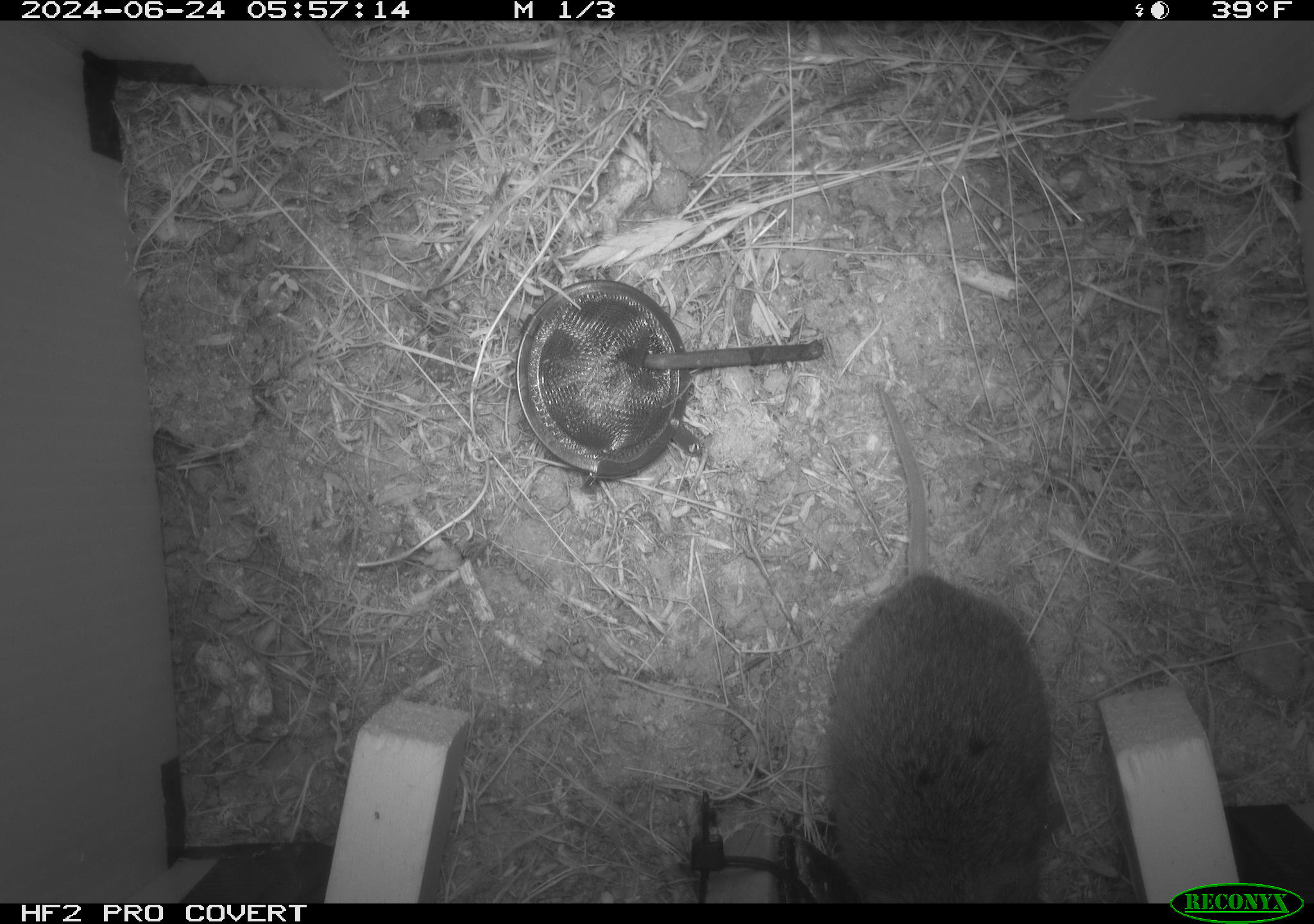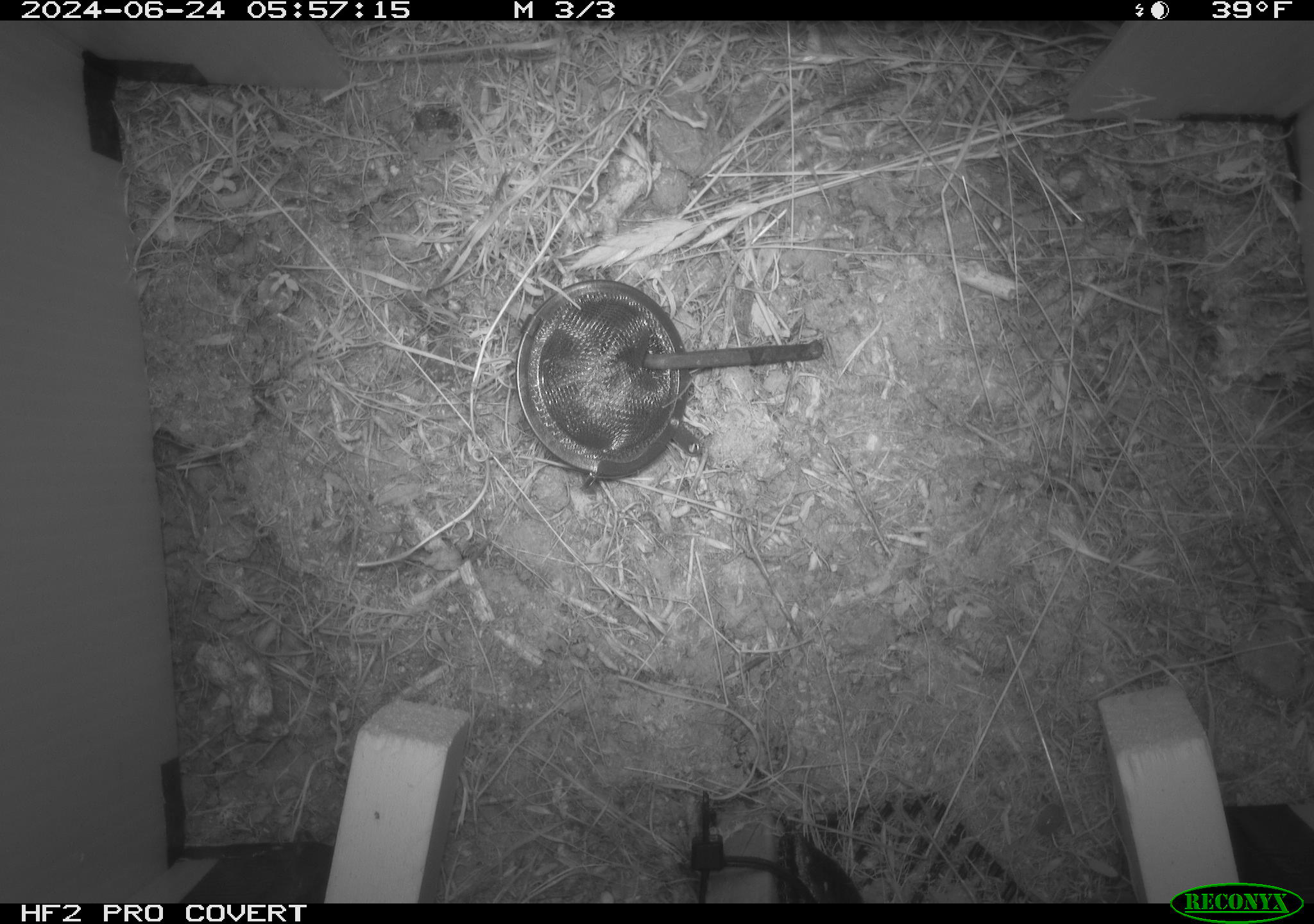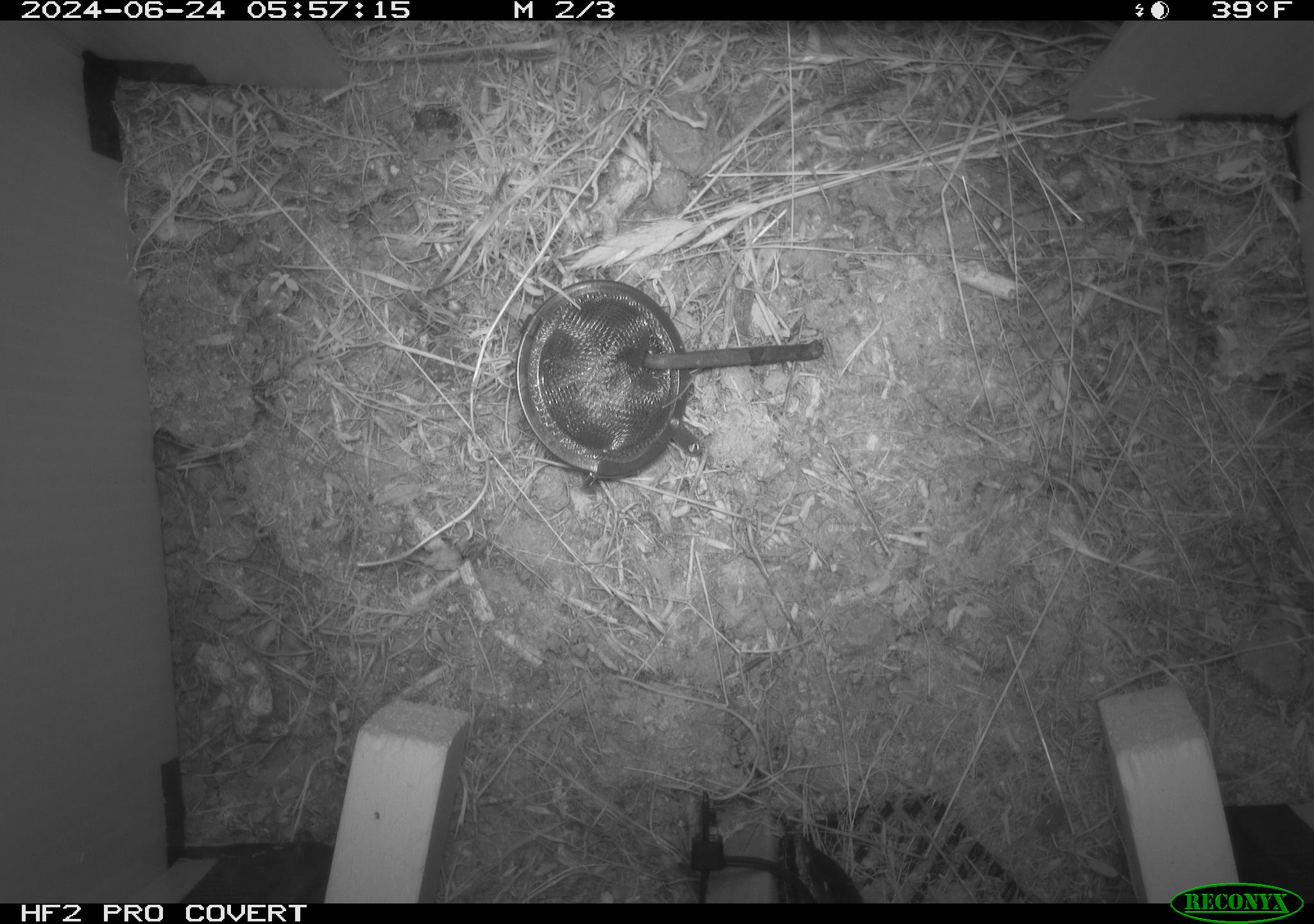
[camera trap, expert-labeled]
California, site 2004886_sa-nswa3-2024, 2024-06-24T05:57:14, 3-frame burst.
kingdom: Animalia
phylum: Chordata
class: Mammalia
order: Rodentia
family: Cricetidae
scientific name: Arvicolinae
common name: voles, lemmings, and muskrats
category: arvicolinae subfamily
Arvicolinae subfamily (voles, lemmings, and muskrats) (Arvicolinae).